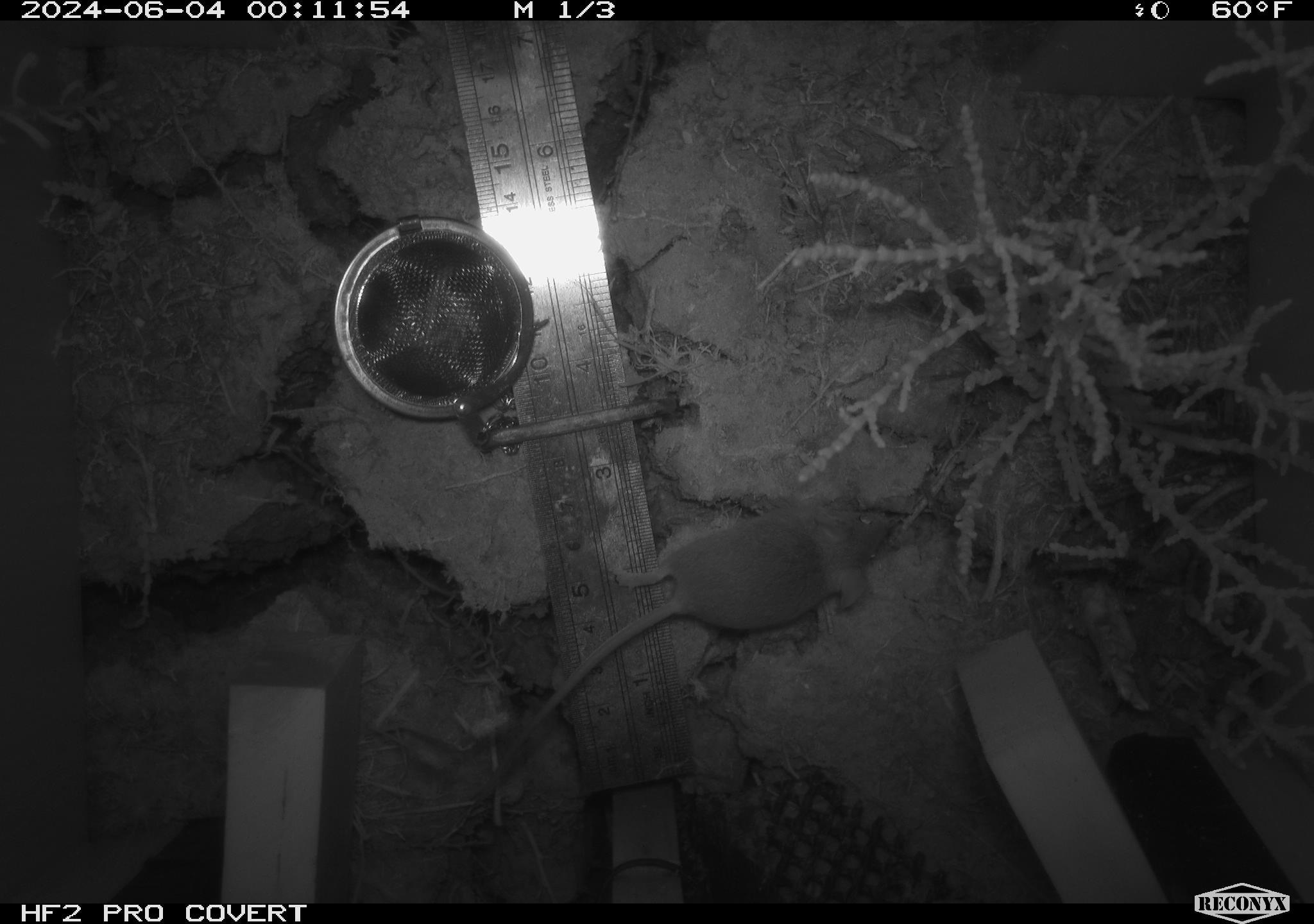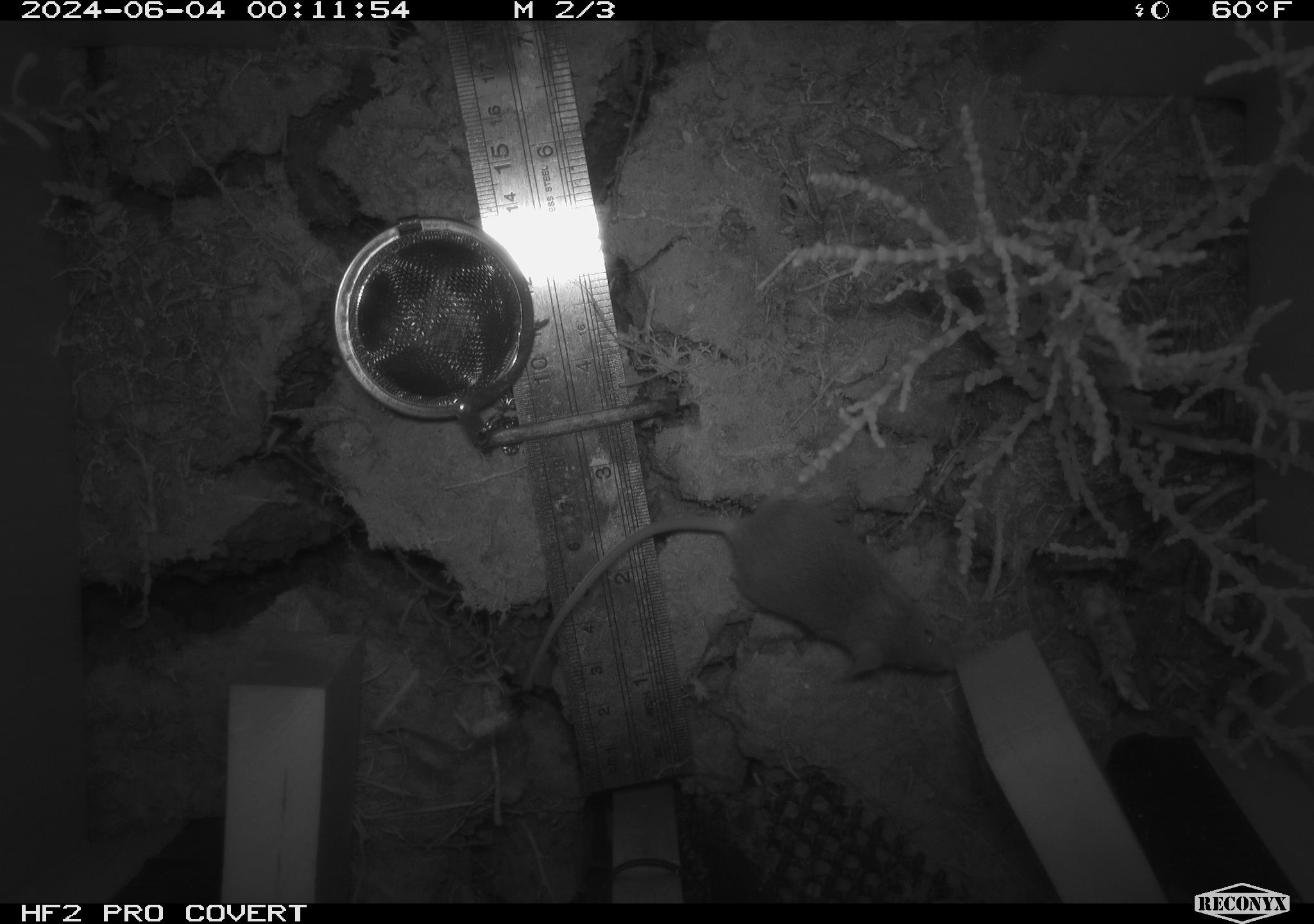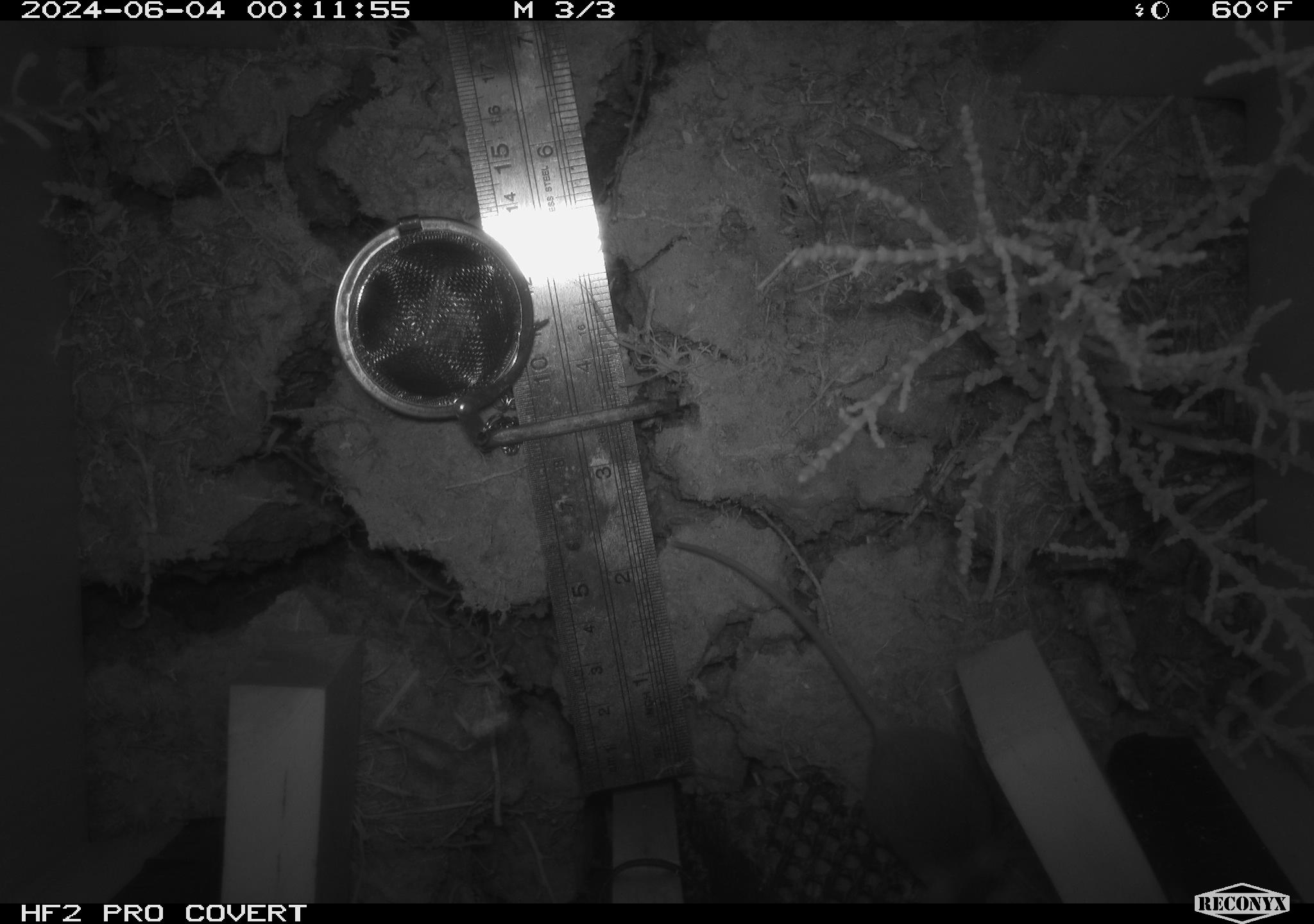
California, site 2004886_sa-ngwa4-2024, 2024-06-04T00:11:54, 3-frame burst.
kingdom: Animalia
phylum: Chordata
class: Mammalia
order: Rodentia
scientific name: Rodentia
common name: mouse species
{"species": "mouse species (Rodentia)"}